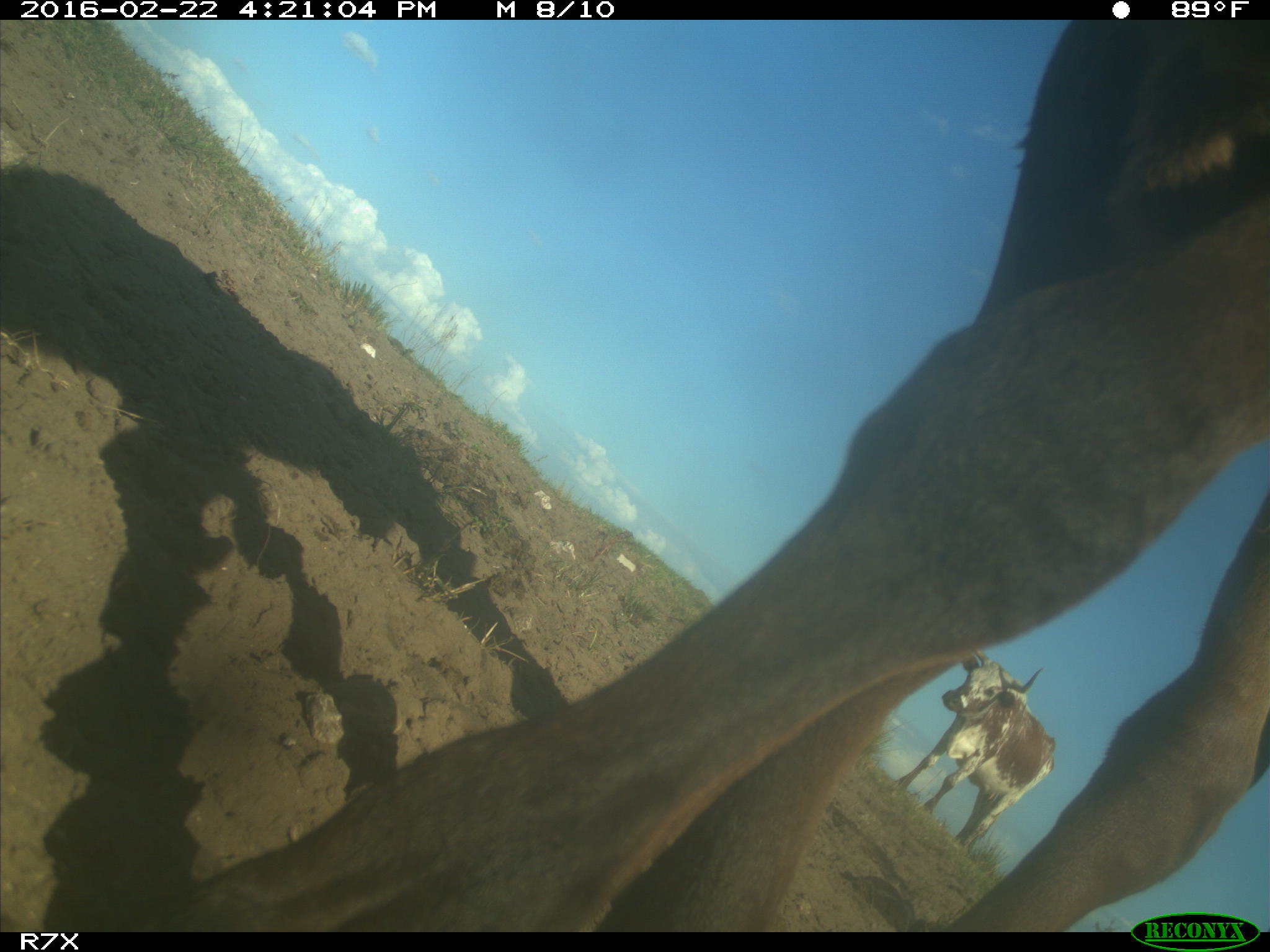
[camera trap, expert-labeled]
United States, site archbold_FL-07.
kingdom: Animalia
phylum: Chordata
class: Mammalia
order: Artiodactyla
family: Bovidae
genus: Bos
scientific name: Bos taurus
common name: domestic cow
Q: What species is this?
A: Bos taurus (domestic cow).